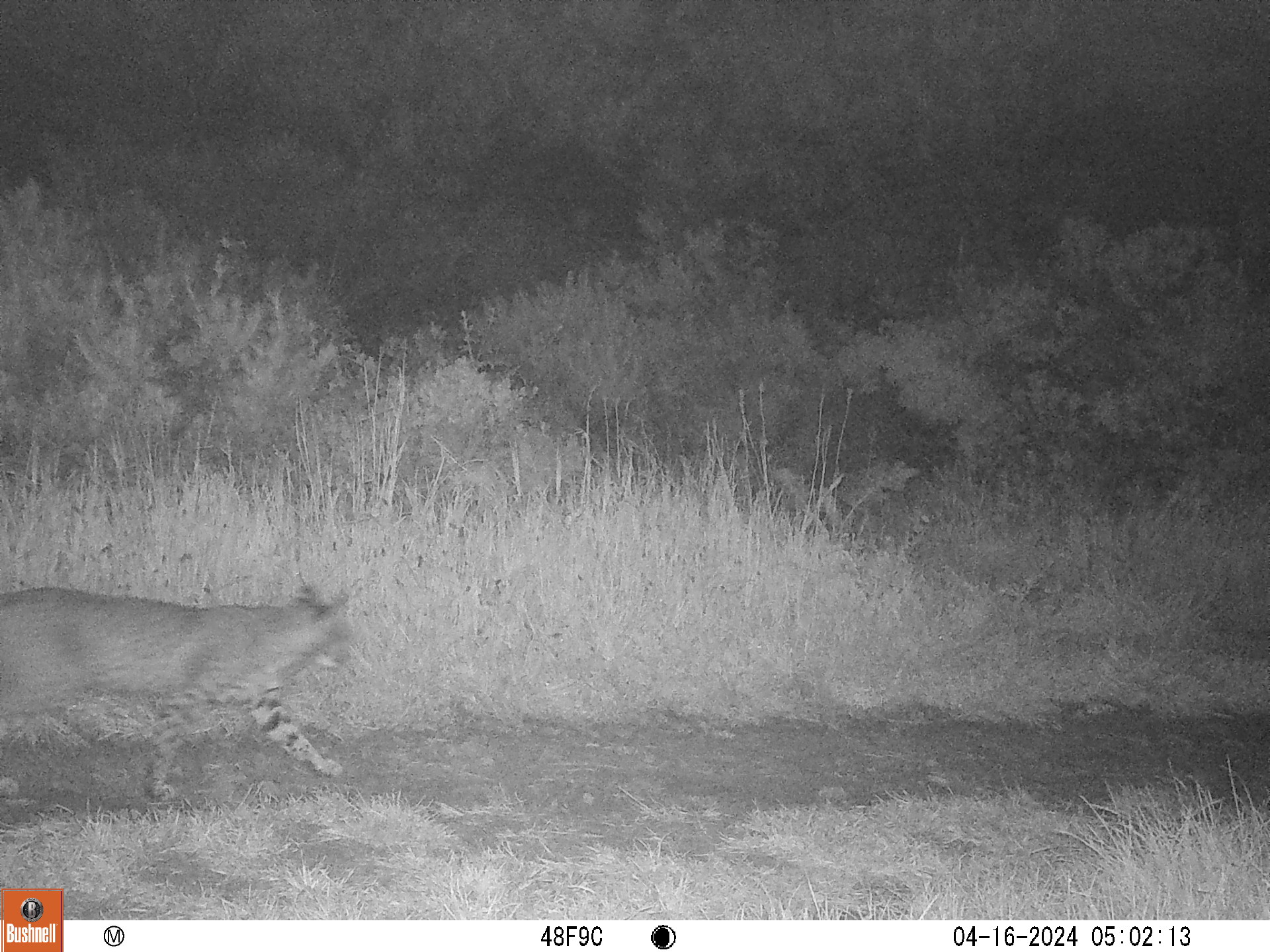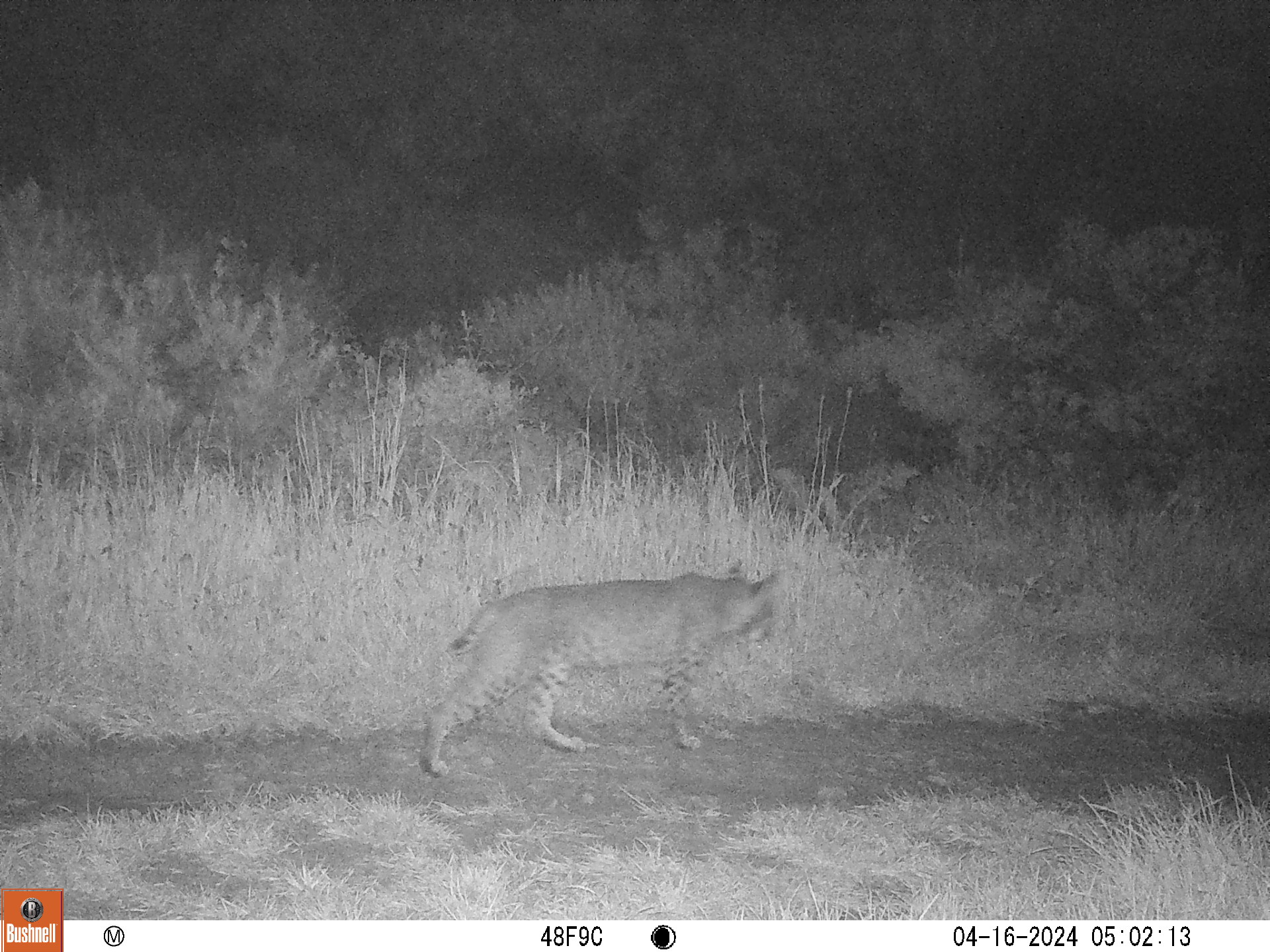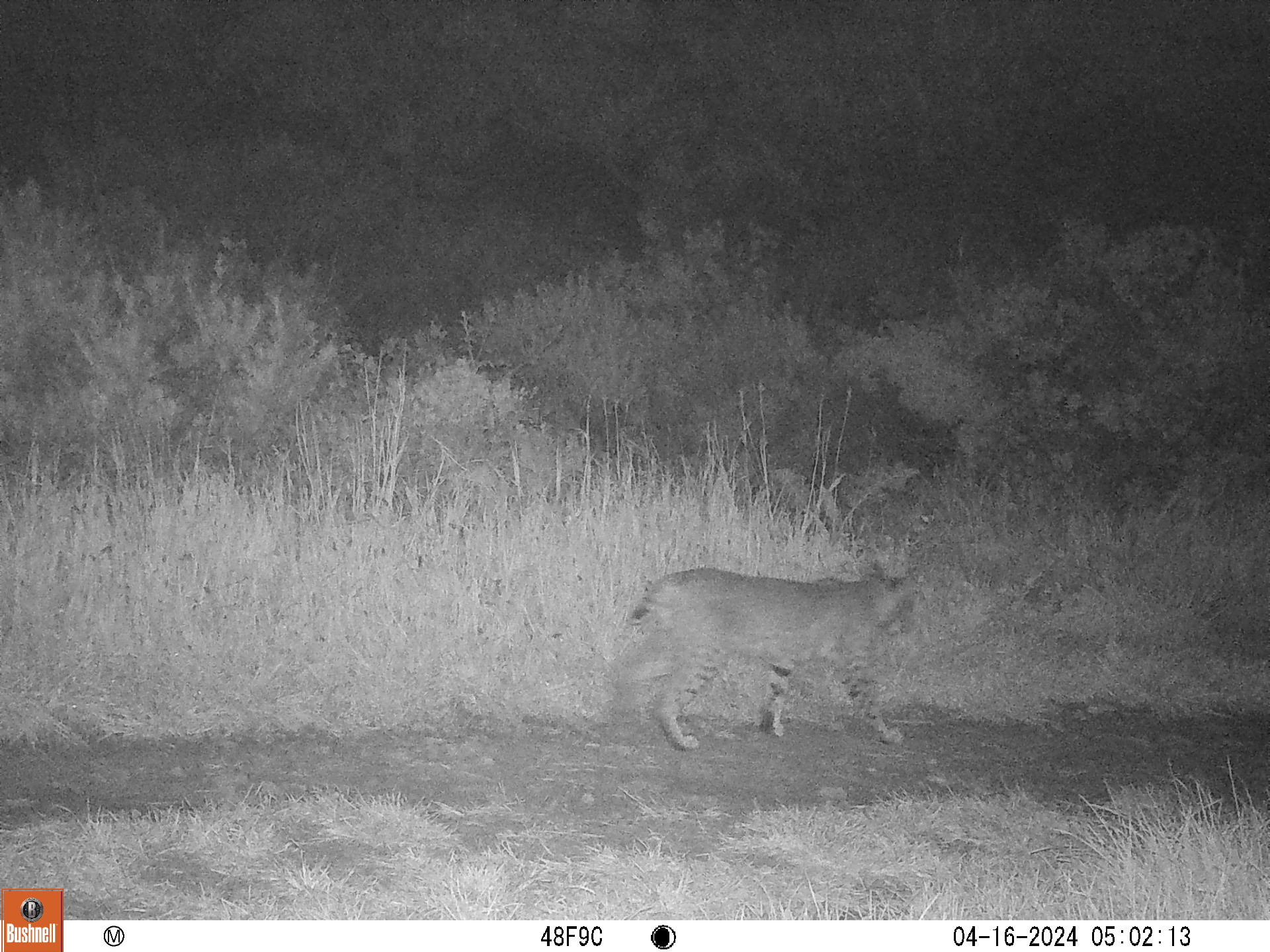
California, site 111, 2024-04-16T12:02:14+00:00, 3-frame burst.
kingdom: Animalia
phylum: Chordata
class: Mammalia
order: Carnivora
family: Felidae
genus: Lynx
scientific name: Lynx rufus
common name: bobcat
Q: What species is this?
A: Bobcat (Lynx rufus).